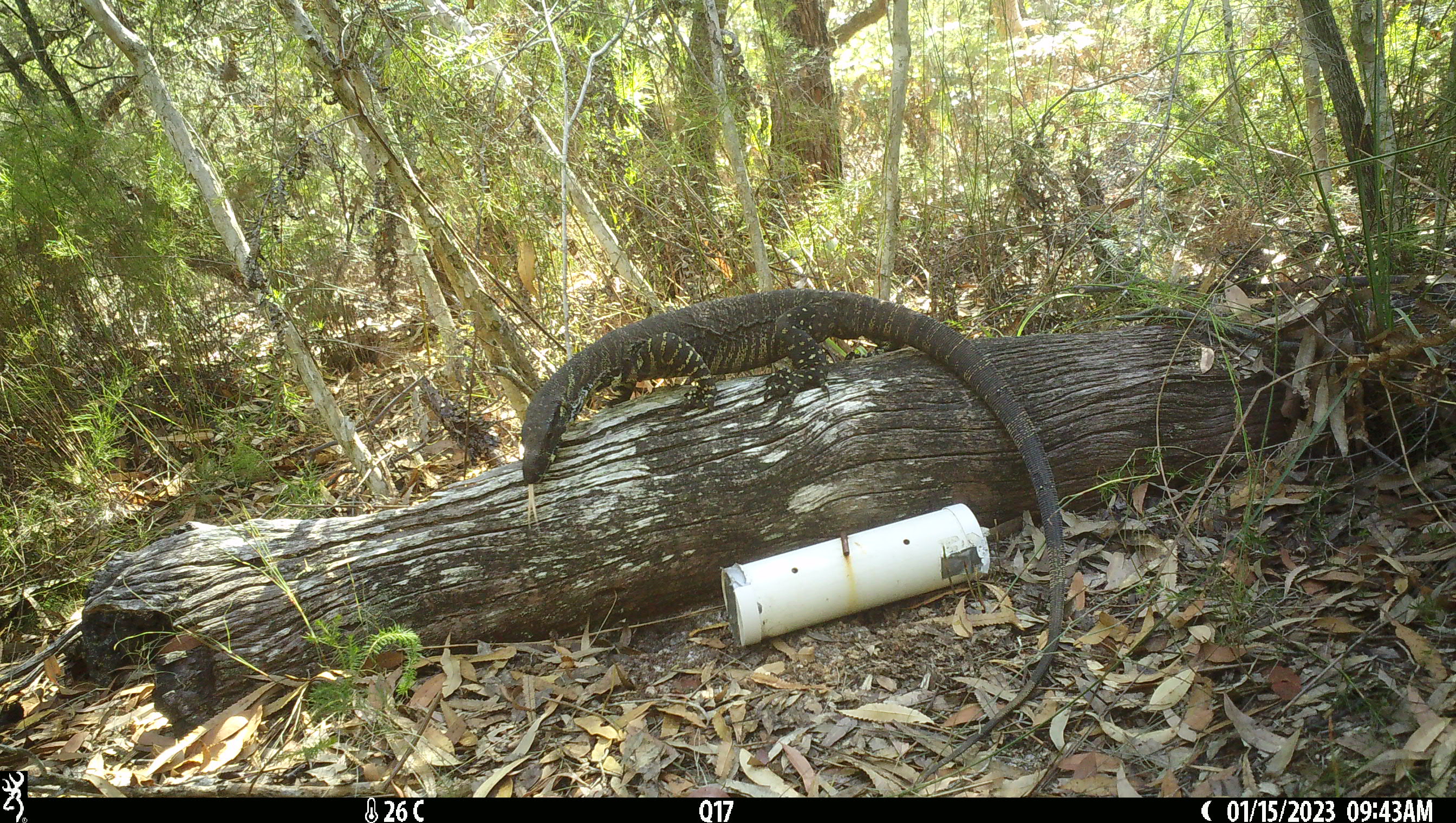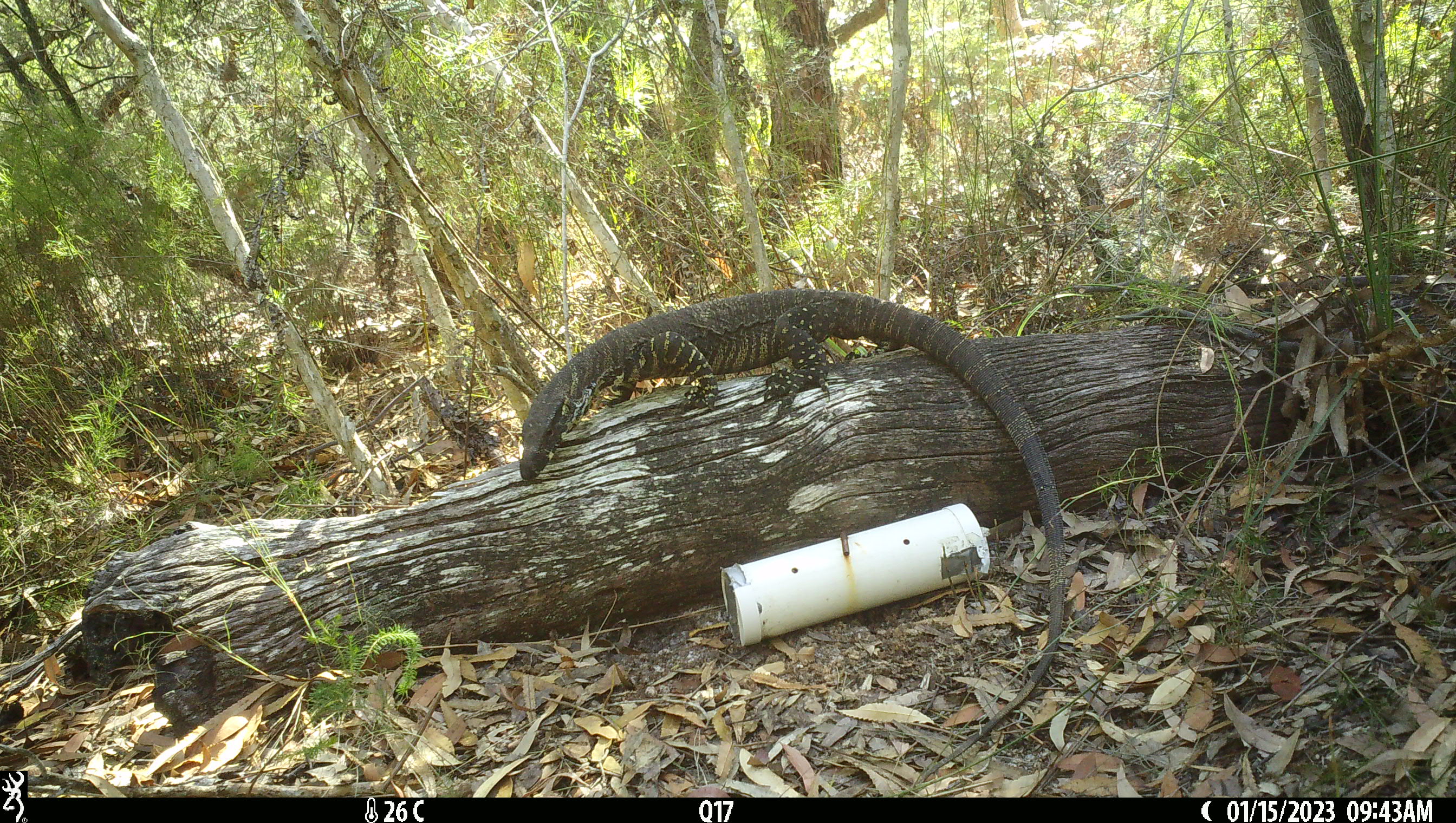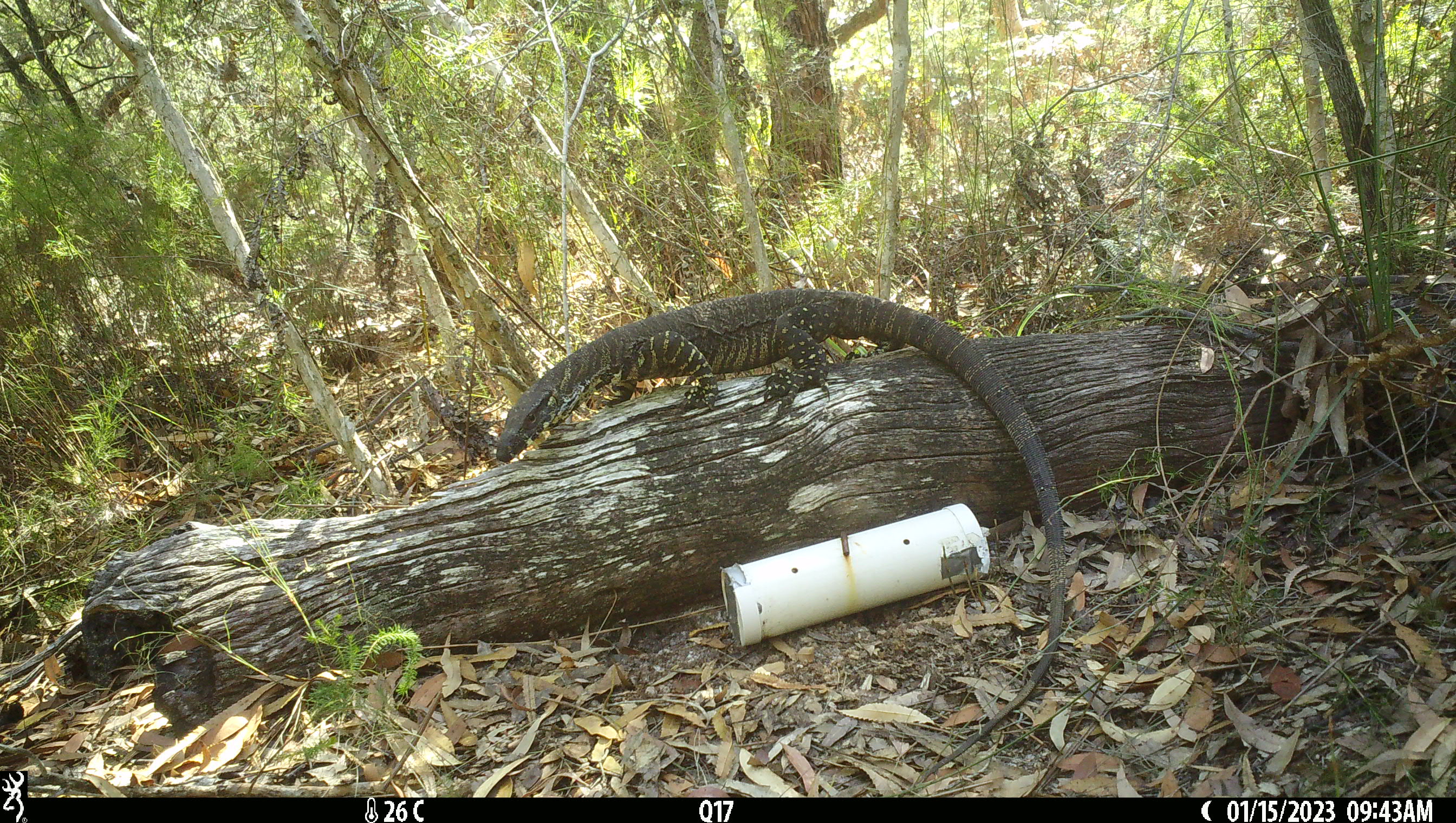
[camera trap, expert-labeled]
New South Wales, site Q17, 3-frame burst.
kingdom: Animalia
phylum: Chordata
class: Reptilia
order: Squamata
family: Varanidae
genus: Varanus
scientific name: Varanus varius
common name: lace monitor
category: goanna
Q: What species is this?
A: Goanna (lace monitor) (Varanus varius).